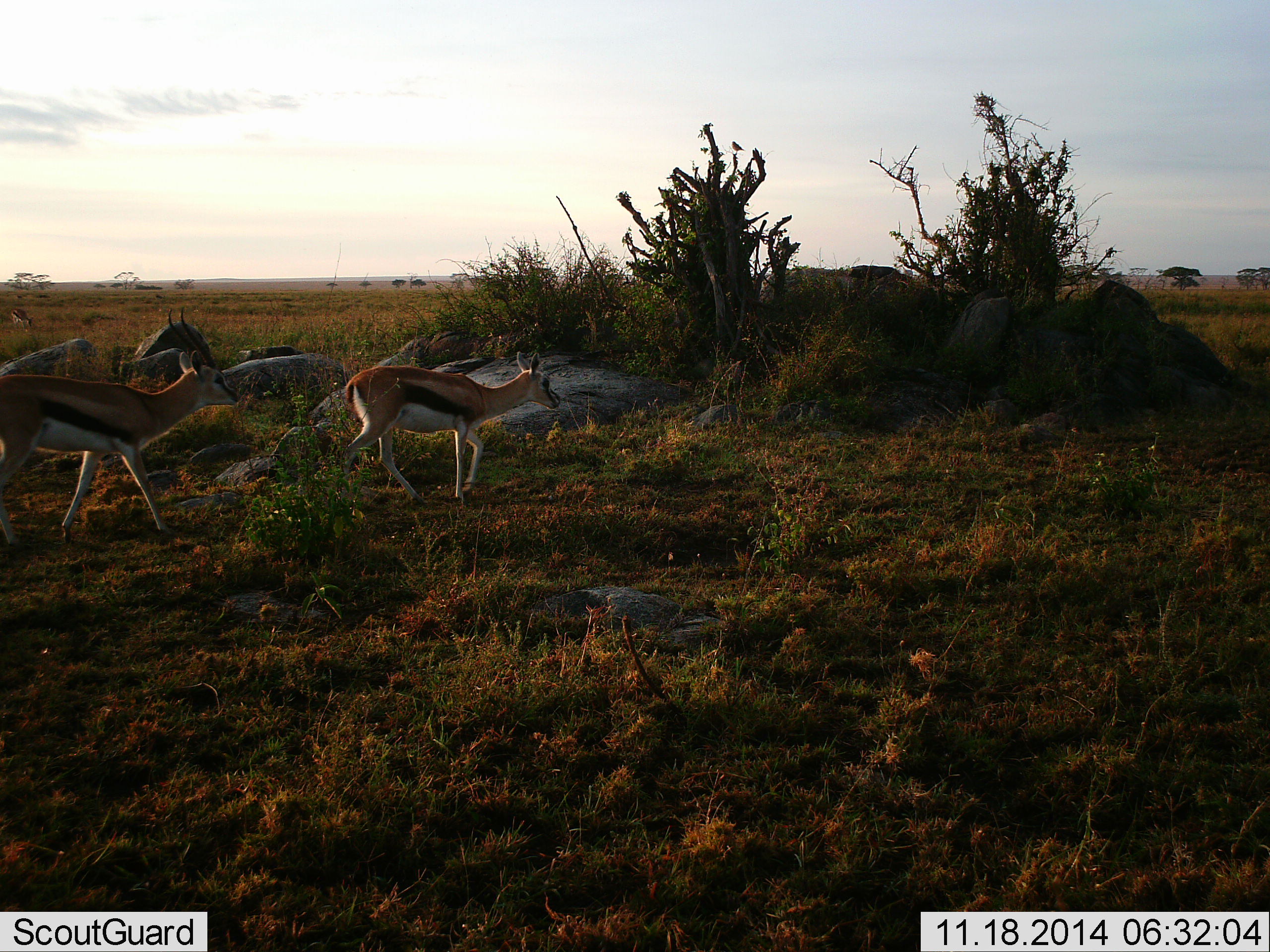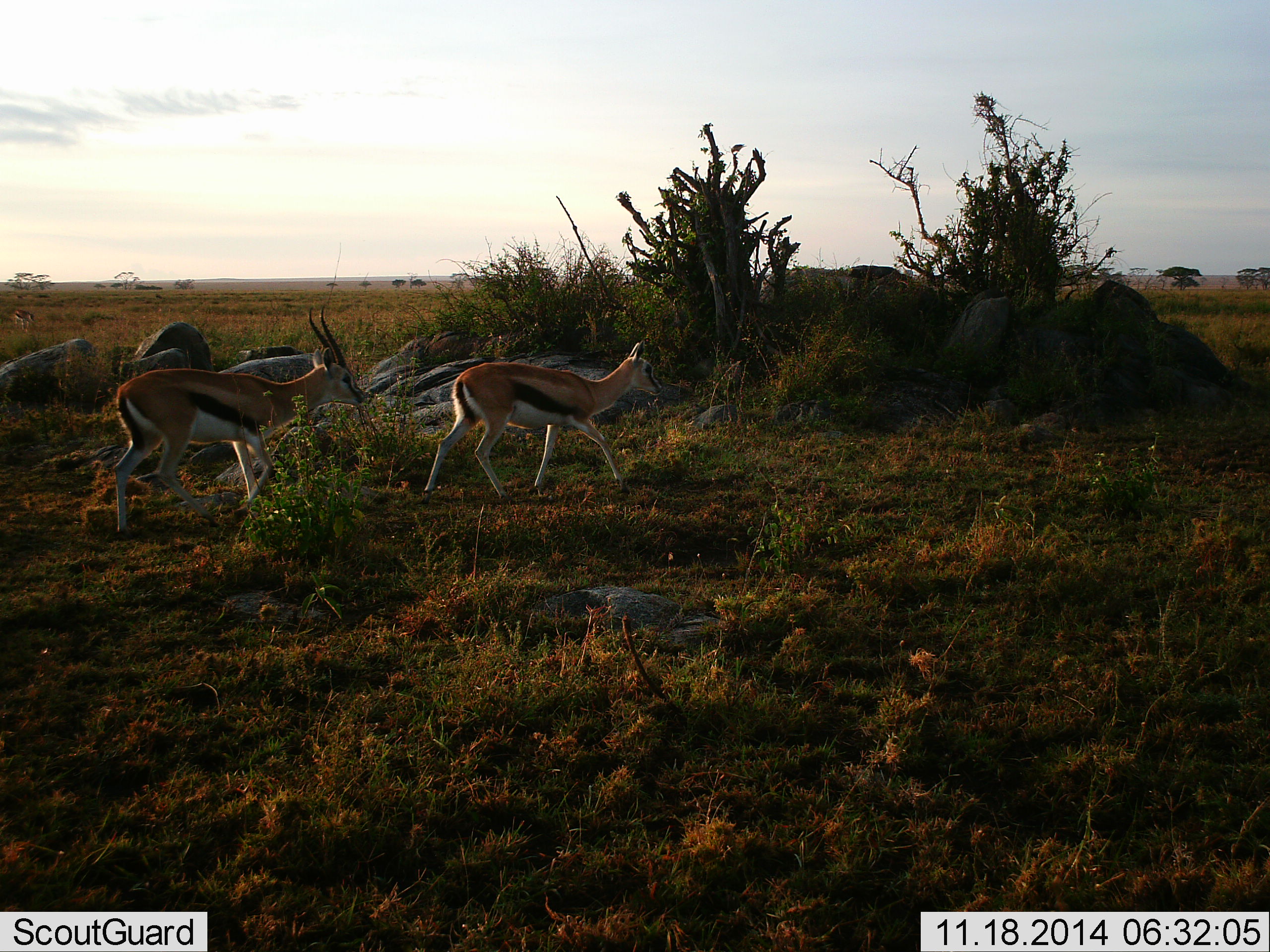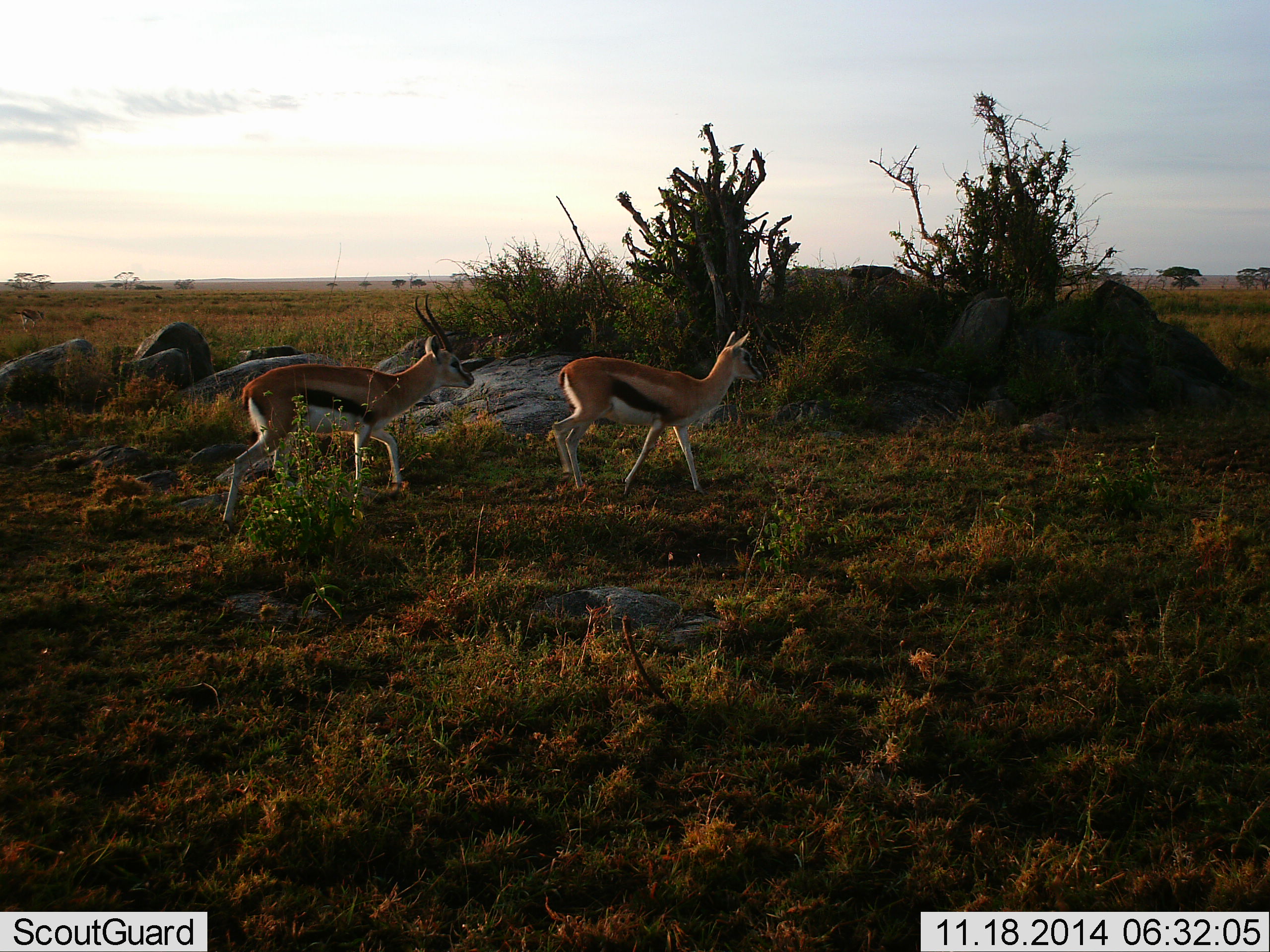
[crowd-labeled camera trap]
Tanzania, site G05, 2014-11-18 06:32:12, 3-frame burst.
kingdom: Animalia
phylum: Chordata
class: Mammalia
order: Artiodactyla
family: Bovidae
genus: Eudorcas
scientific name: Eudorcas thomsonii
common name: thomson's gazelle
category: gazellethomsons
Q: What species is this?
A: Gazellethomsons (thomson's gazelle) (Eudorcas thomsonii).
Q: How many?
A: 2.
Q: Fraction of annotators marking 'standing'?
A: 0%.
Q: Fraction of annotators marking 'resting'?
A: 0%.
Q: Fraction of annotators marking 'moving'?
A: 100%.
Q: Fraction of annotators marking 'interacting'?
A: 0%.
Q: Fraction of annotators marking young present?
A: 0%.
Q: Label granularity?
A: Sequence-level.